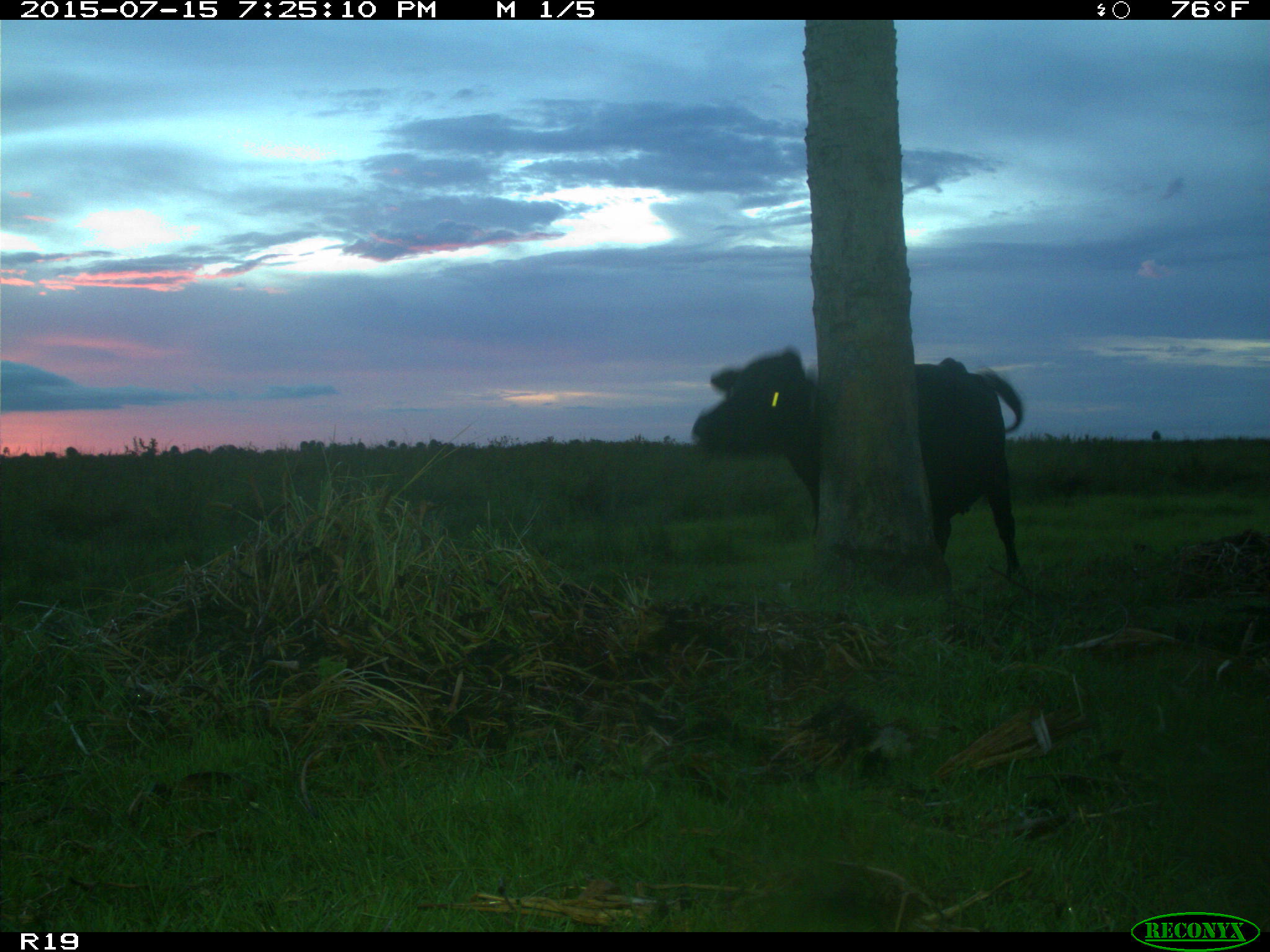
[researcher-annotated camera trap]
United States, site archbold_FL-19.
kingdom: Animalia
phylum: Chordata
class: Mammalia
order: Artiodactyla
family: Bovidae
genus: Bos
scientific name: Bos taurus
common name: domestic cow